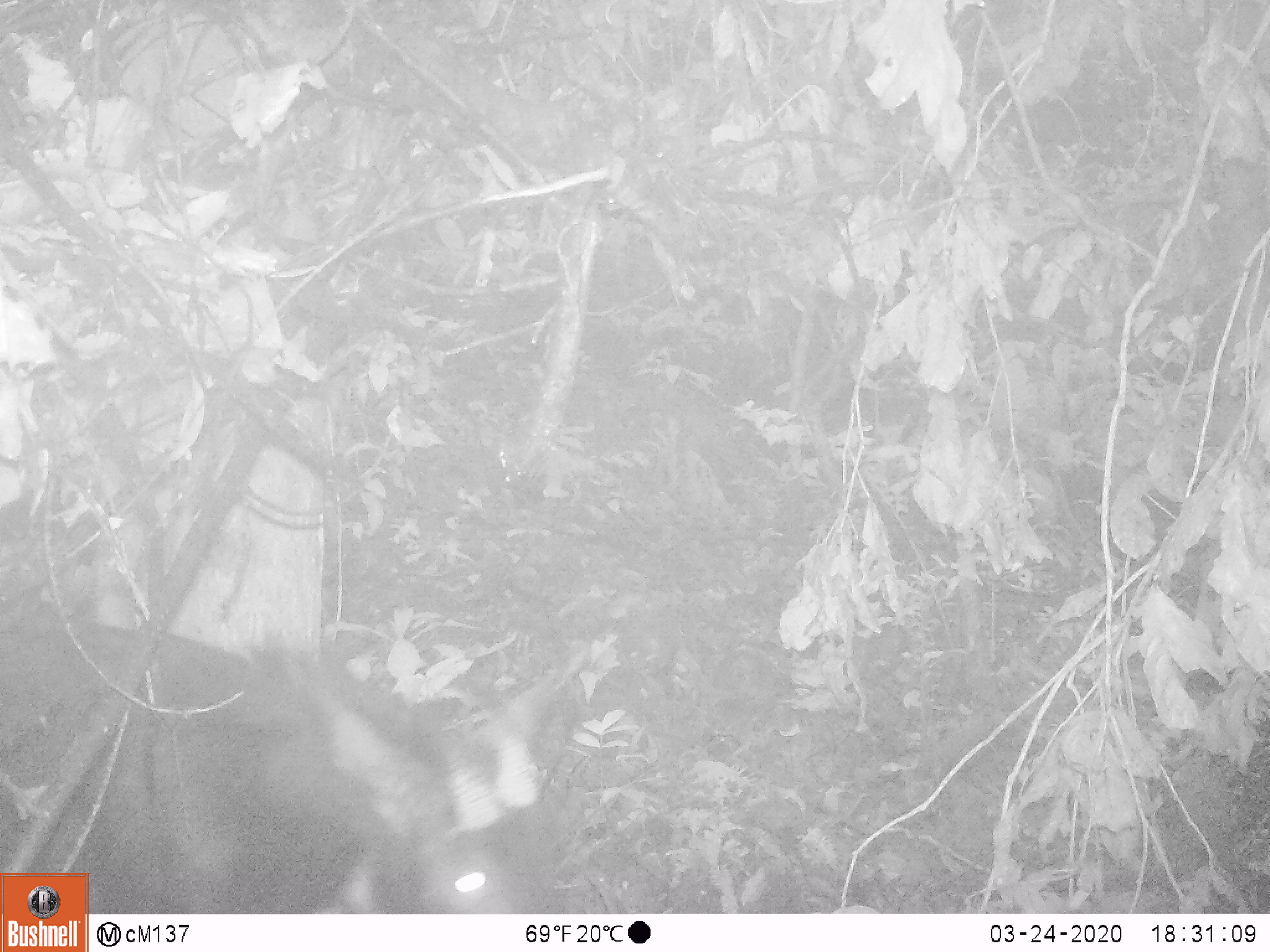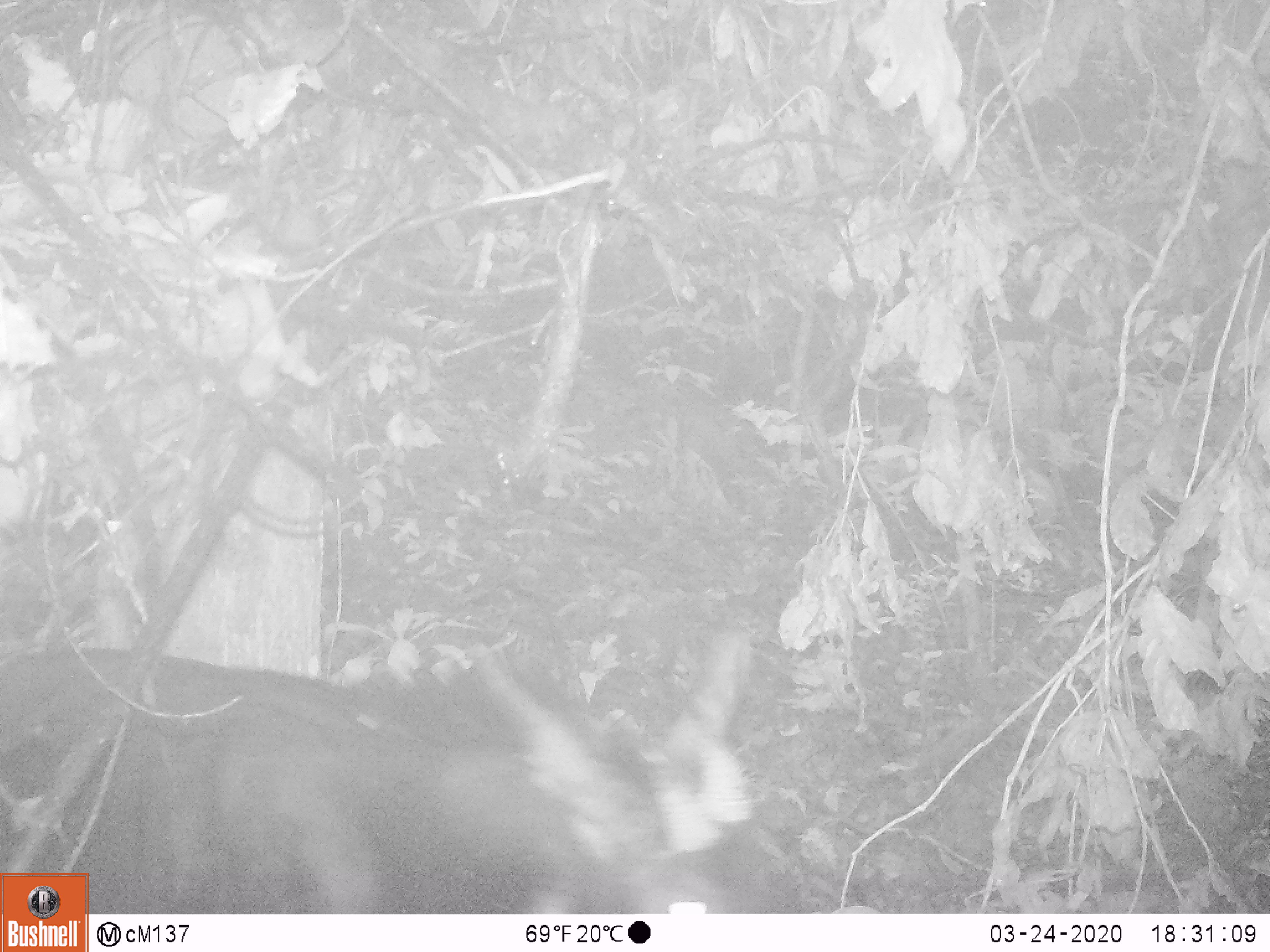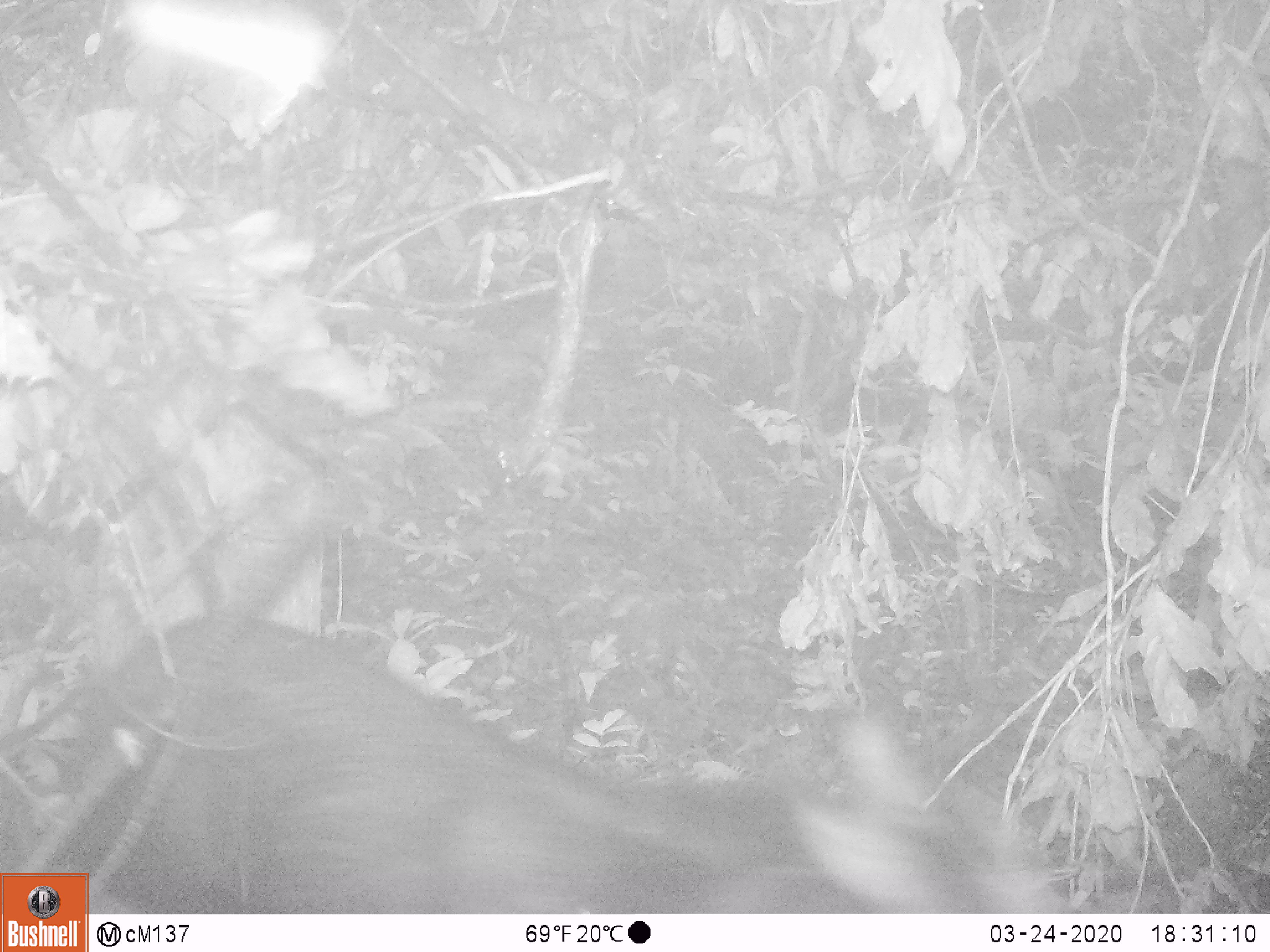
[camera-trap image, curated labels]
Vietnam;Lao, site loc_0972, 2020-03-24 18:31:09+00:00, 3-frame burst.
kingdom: Animalia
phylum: Chordata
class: Mammalia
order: Artiodactyla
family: Bovidae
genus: Capricornis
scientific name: Capricornis sumatraensis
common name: chinese serow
Chinese serow (Capricornis sumatraensis). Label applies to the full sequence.